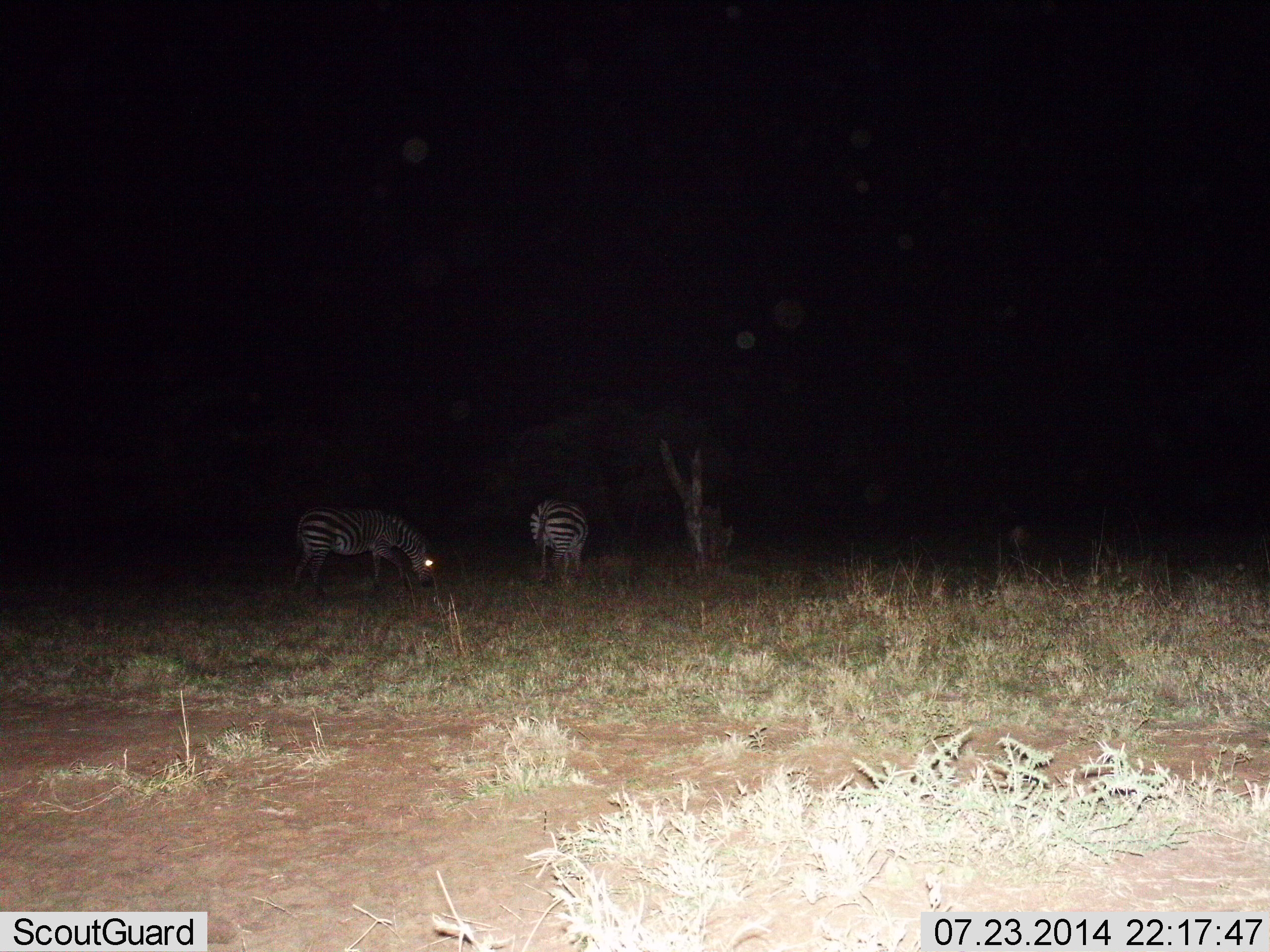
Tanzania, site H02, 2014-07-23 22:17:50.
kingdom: Animalia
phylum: Chordata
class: Mammalia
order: Perissodactyla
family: Equidae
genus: Equus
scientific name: Equus quagga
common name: plains zebra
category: zebra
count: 2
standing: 40%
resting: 0%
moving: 10%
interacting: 0%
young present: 0%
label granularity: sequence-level